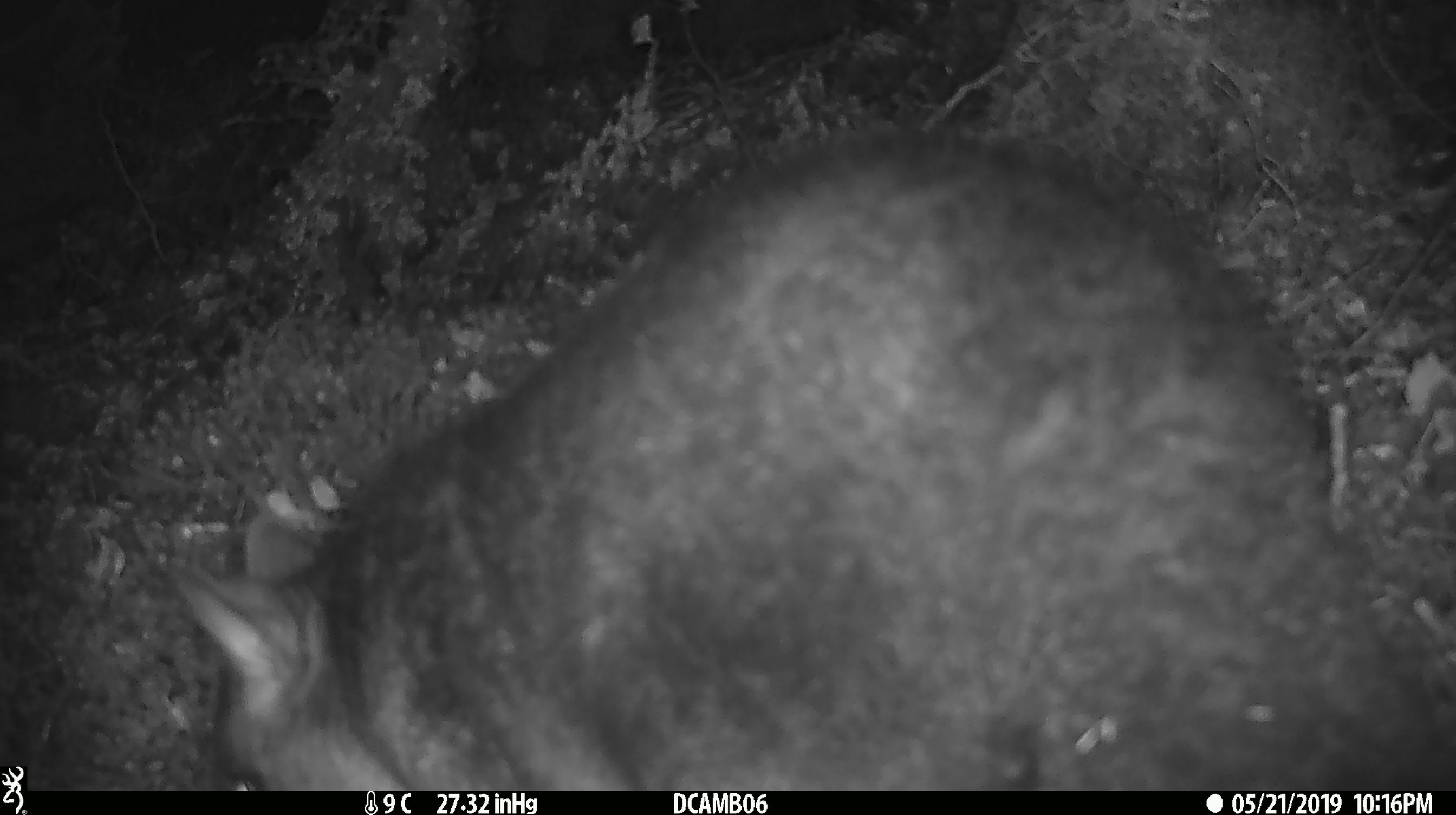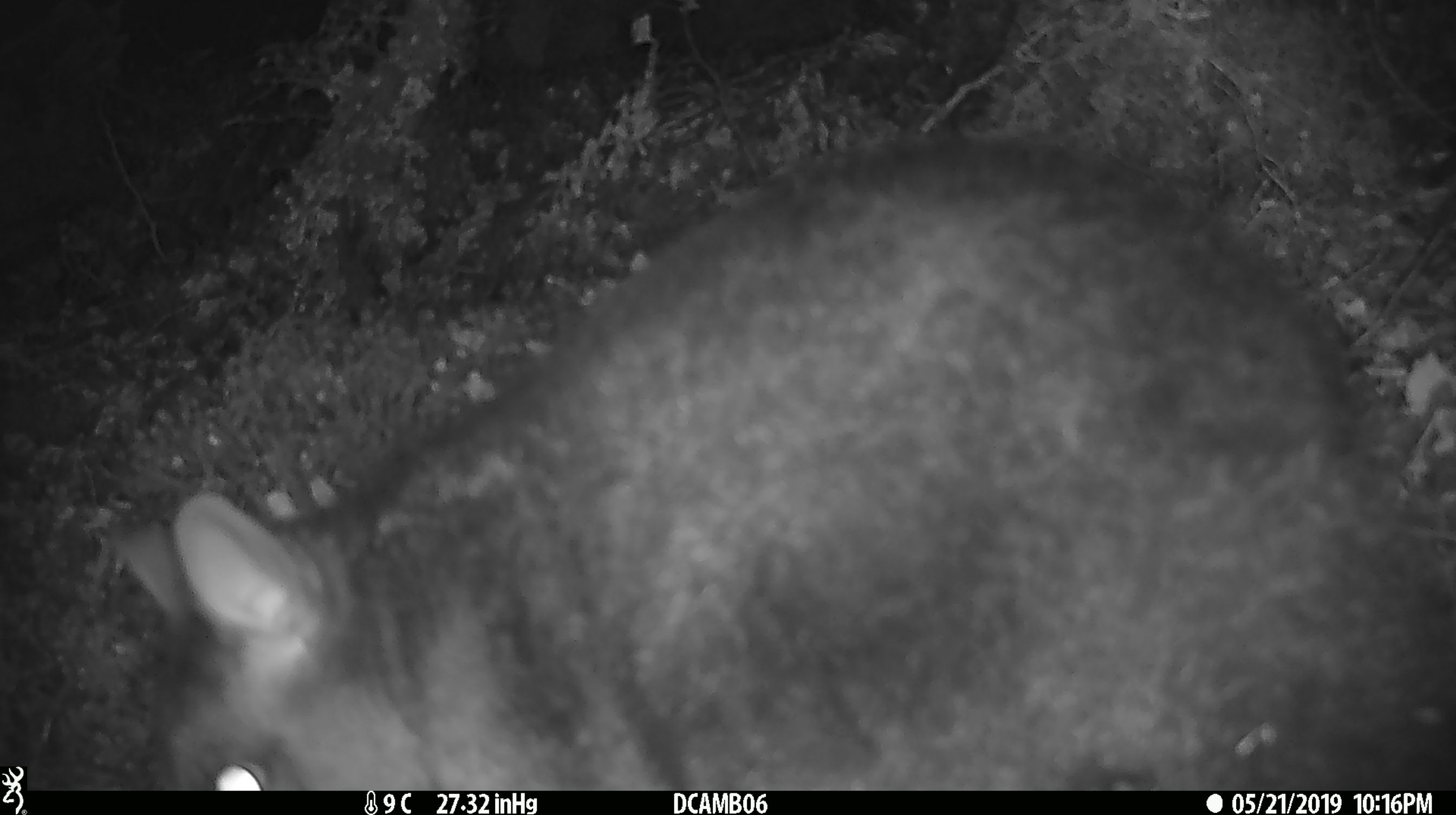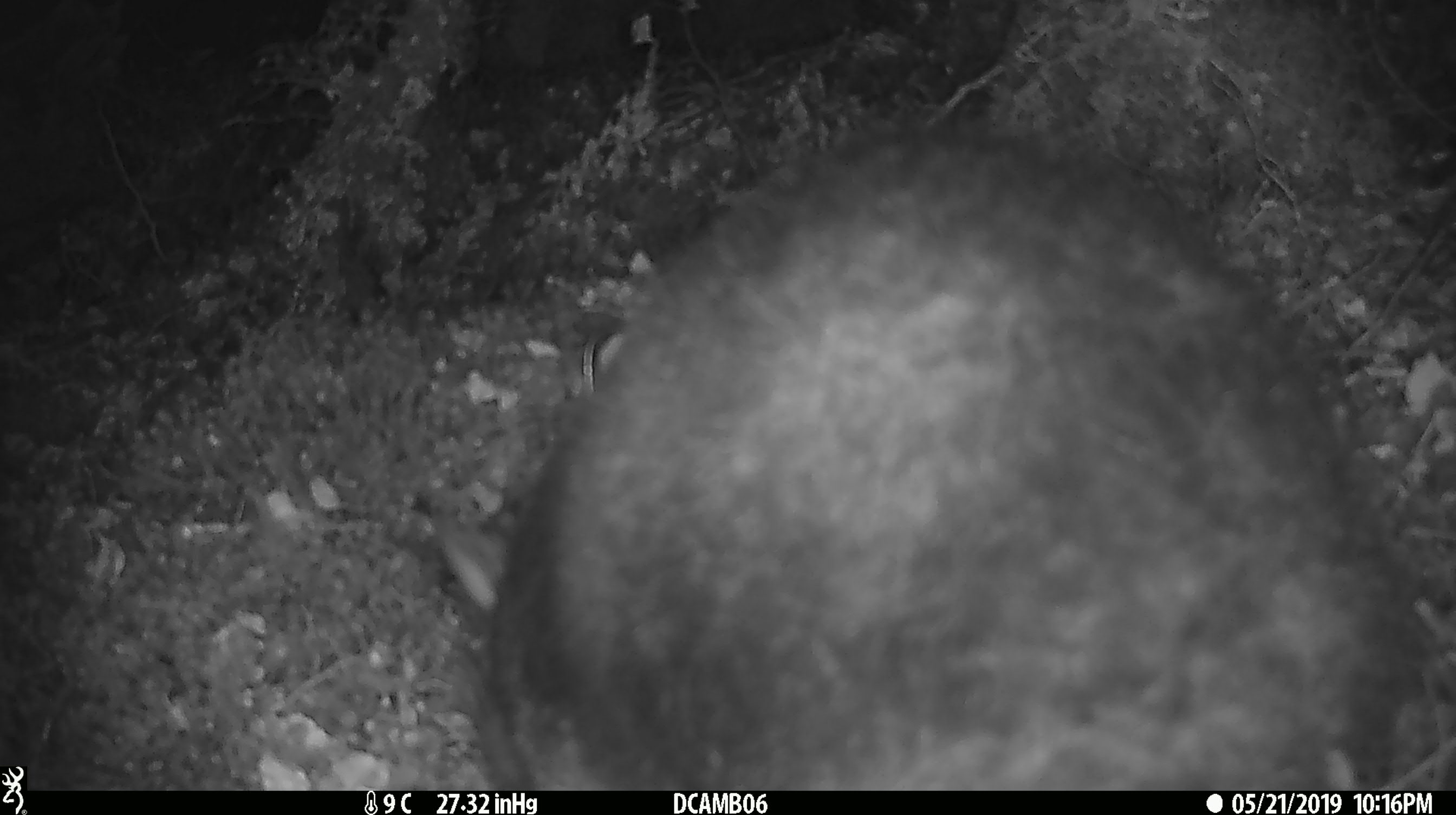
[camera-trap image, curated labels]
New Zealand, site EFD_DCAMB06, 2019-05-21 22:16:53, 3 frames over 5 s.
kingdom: Animalia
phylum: Chordata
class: Mammalia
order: Diprotodontia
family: Phalangeridae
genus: Trichosurus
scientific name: Trichosurus vulpecula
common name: common brushtail possum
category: possum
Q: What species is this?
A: Possum (common brushtail possum) (Trichosurus vulpecula).